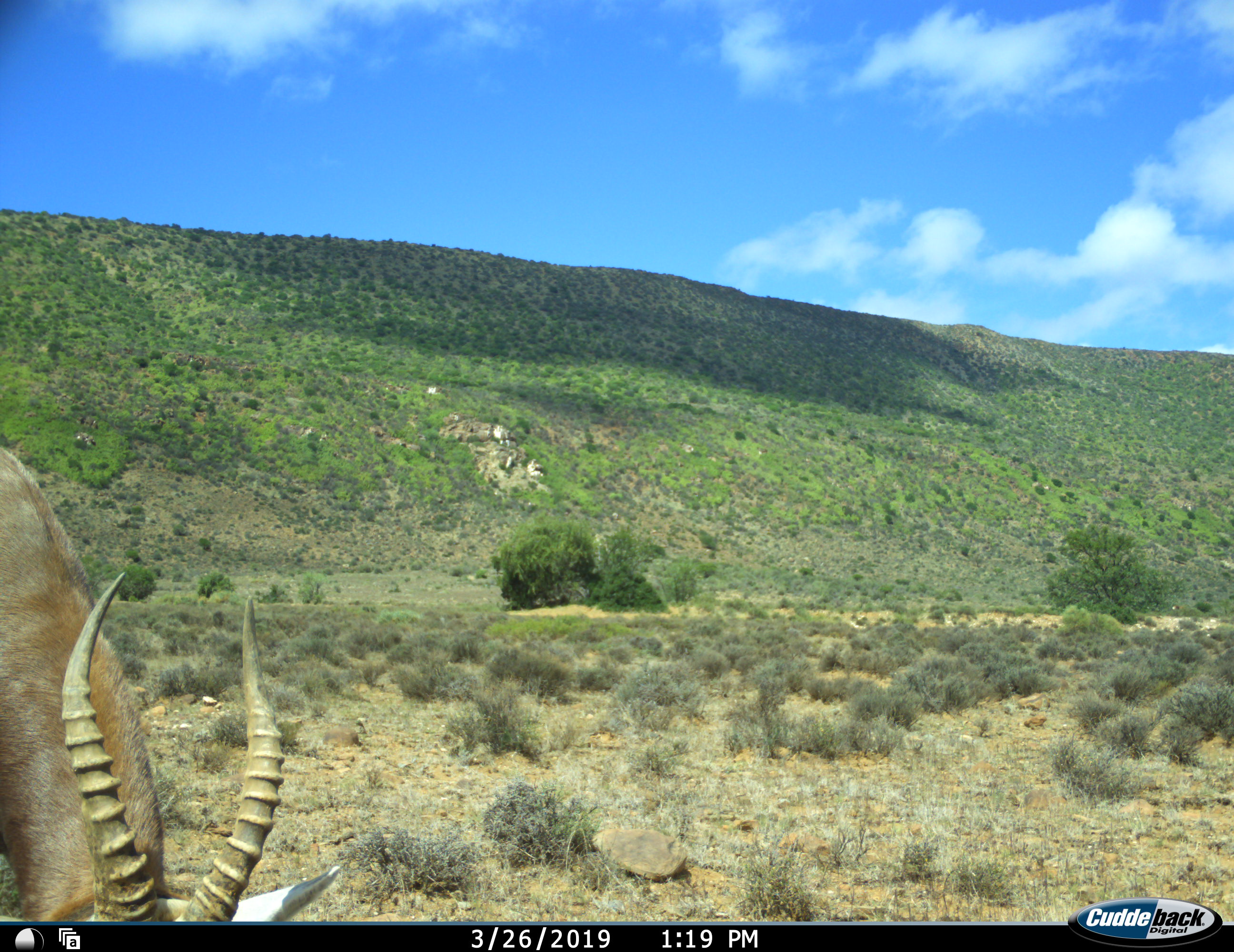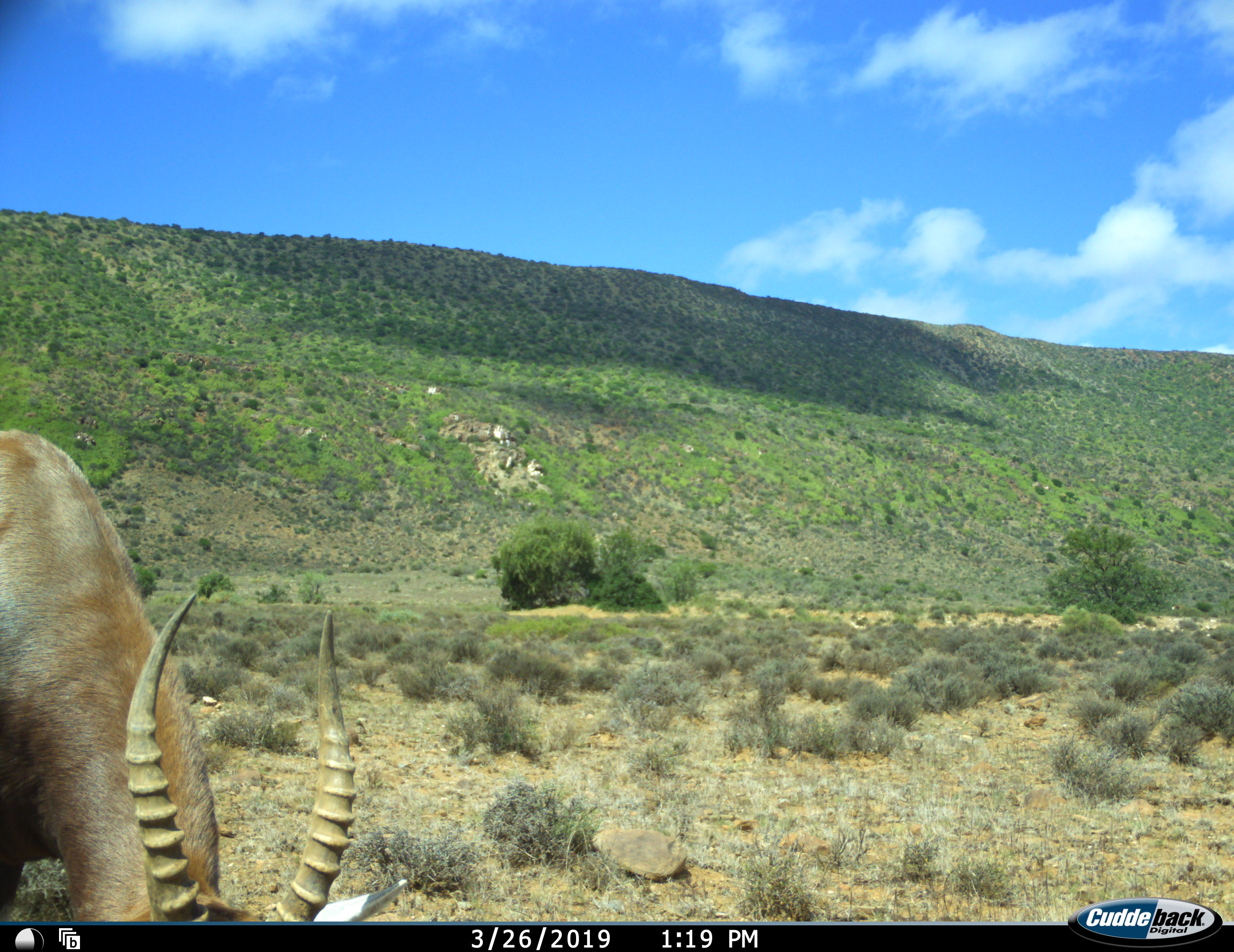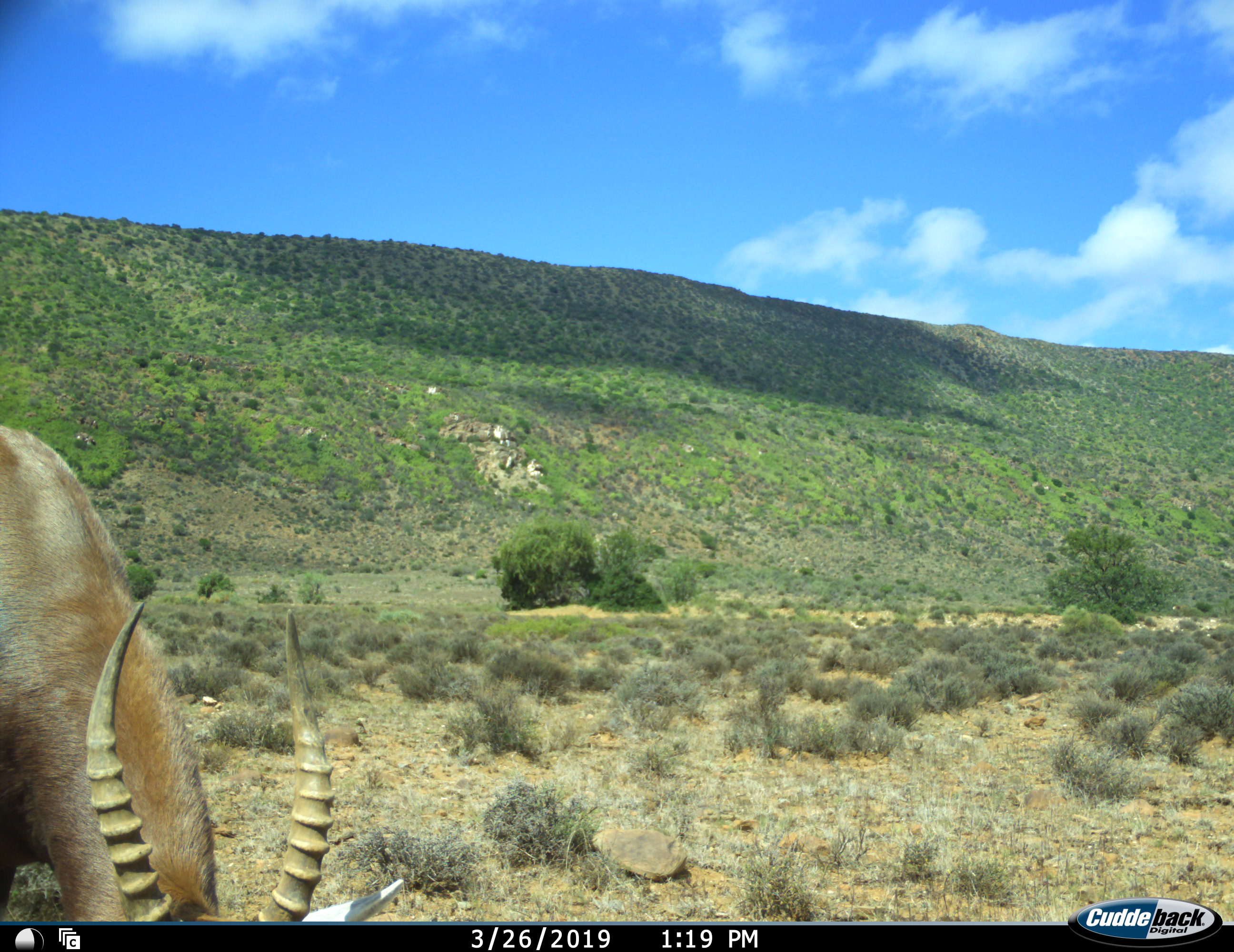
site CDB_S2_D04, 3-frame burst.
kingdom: Animalia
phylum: Chordata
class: Mammalia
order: Artiodactyla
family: Bovidae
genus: Damaliscus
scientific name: Damaliscus pygargus phillipsi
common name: blesbok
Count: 1.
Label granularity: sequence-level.